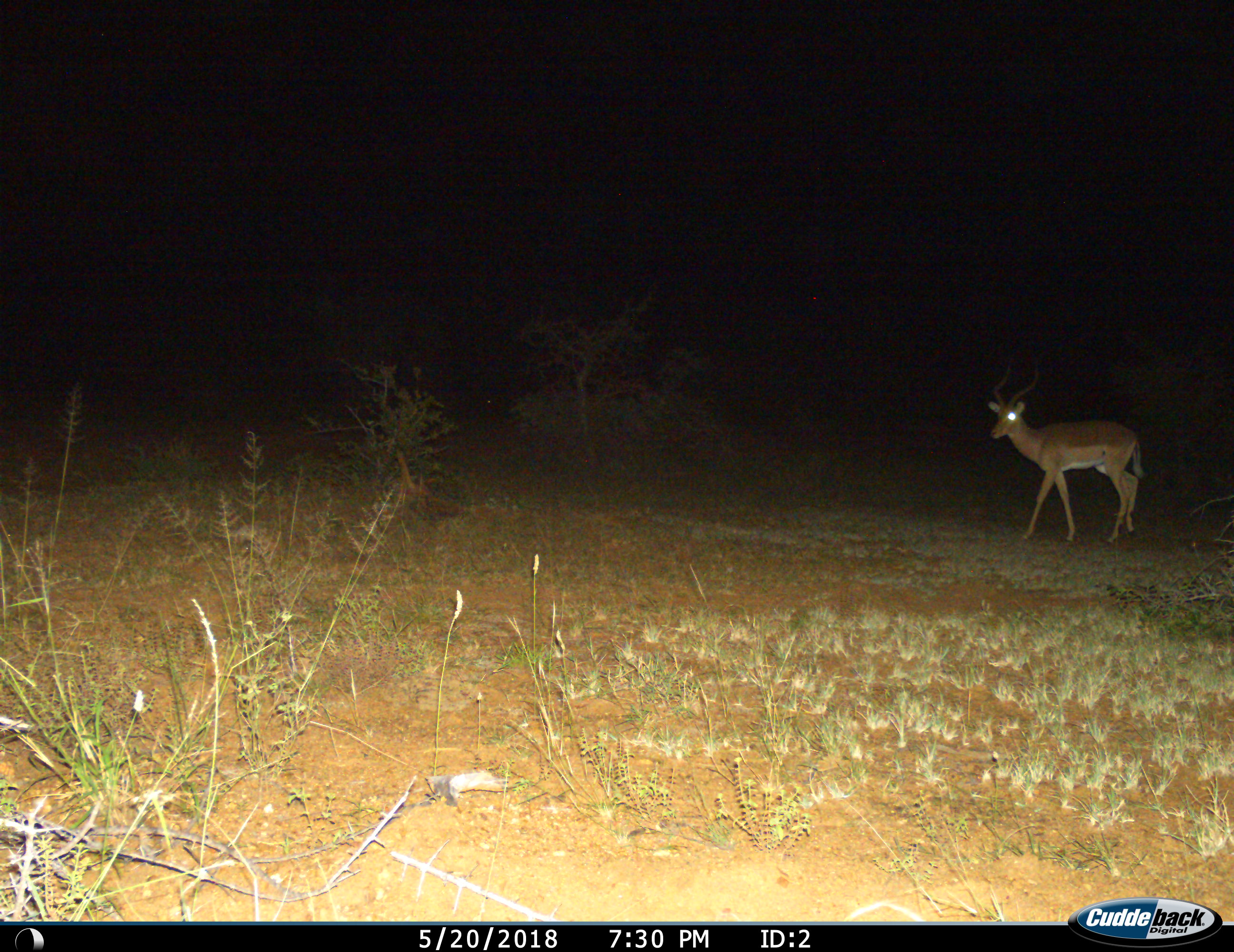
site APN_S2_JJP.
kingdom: Animalia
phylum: Chordata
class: Mammalia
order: Artiodactyla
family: Bovidae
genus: Aepyceros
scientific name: Aepyceros melampus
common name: impala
Impala (Aepyceros melampus), count 1. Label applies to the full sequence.